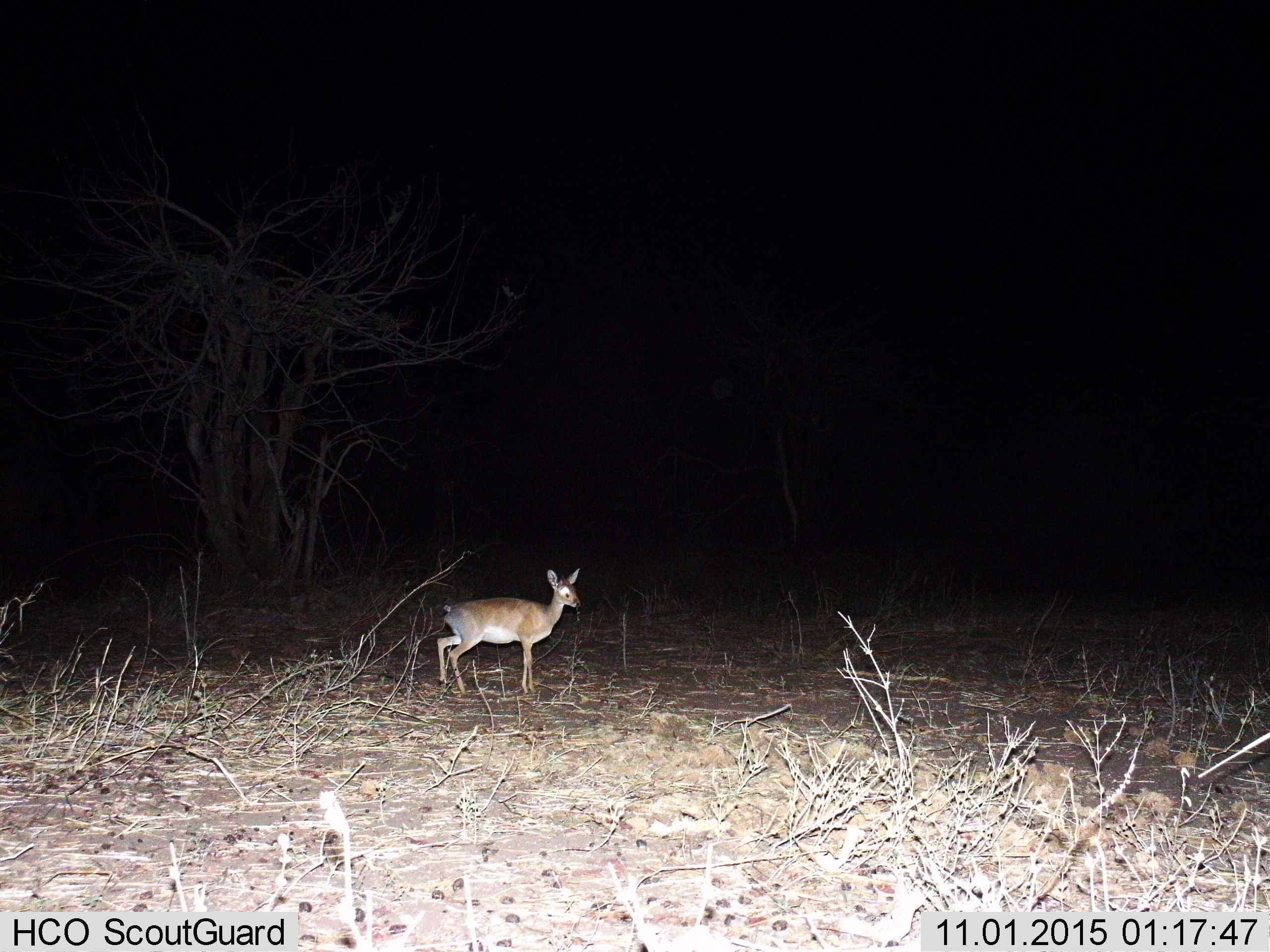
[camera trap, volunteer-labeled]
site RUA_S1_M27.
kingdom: Animalia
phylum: Chordata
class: Mammalia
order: Artiodactyla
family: Bovidae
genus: Madoqua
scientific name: Madoqua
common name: dik-dik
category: dikdik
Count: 1.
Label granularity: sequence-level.